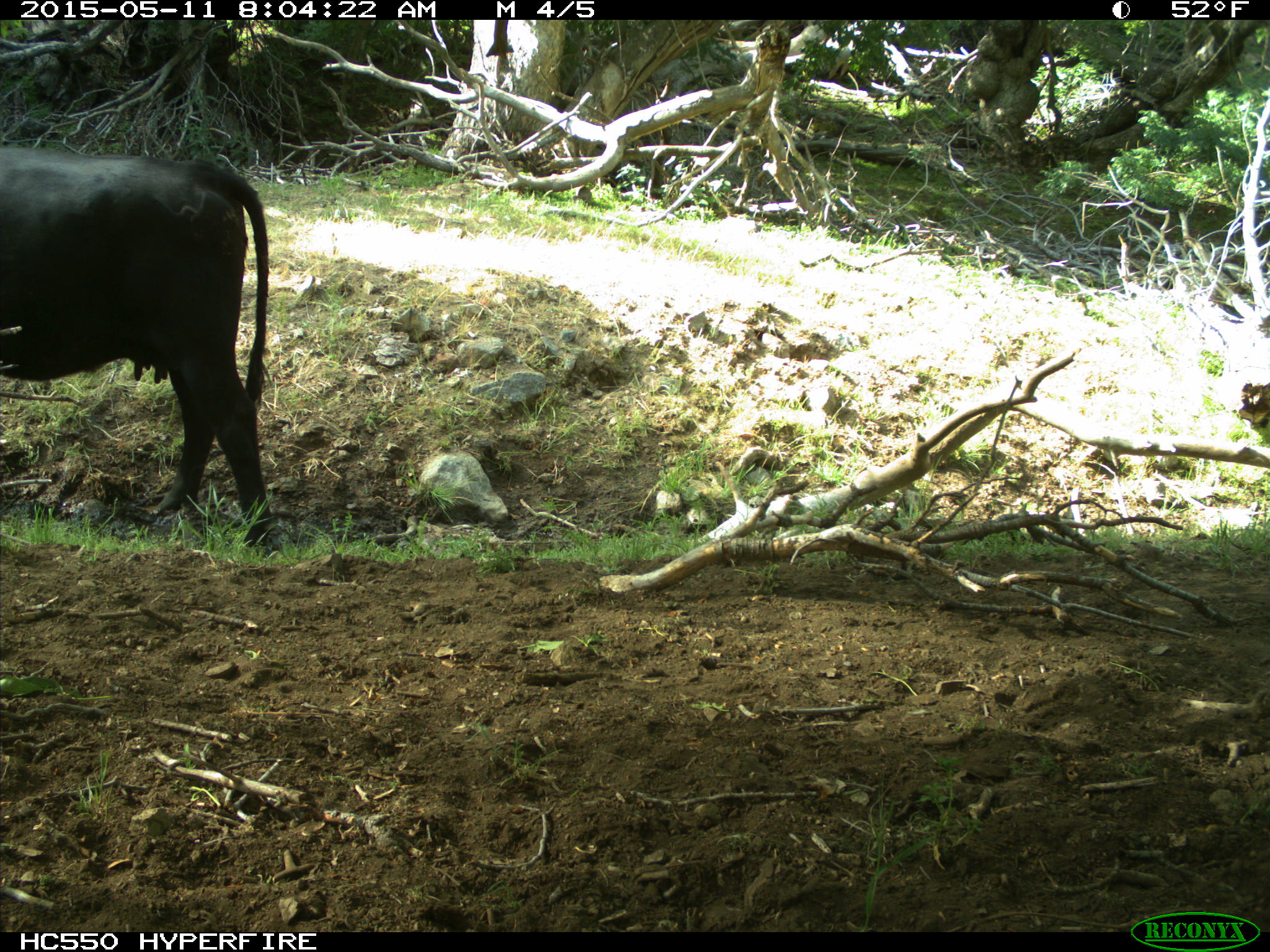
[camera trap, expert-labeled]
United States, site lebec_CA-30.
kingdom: Animalia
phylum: Chordata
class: Mammalia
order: Artiodactyla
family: Bovidae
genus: Bos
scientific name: Bos taurus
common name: domestic cow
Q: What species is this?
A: Bos taurus (domestic cow).